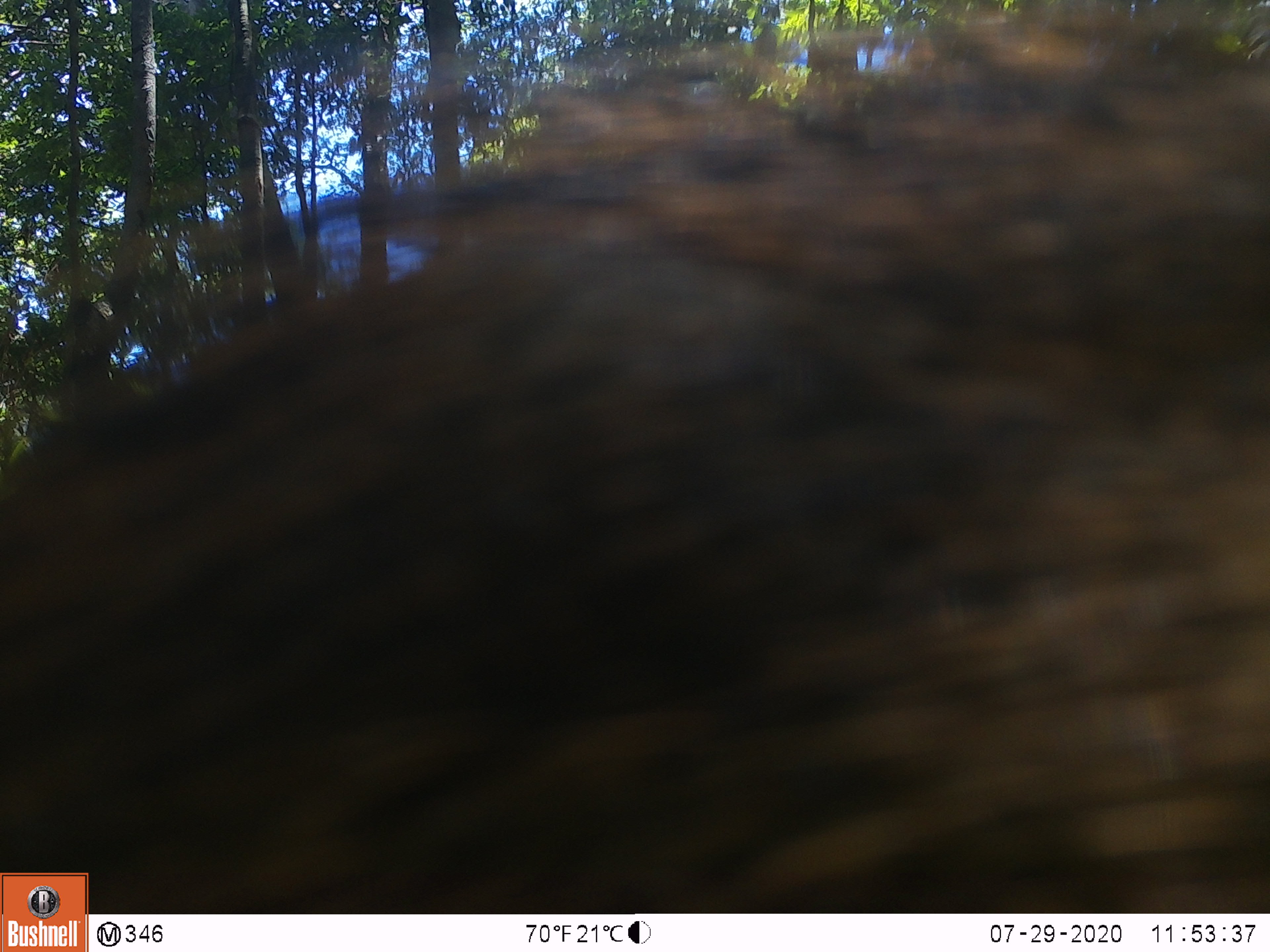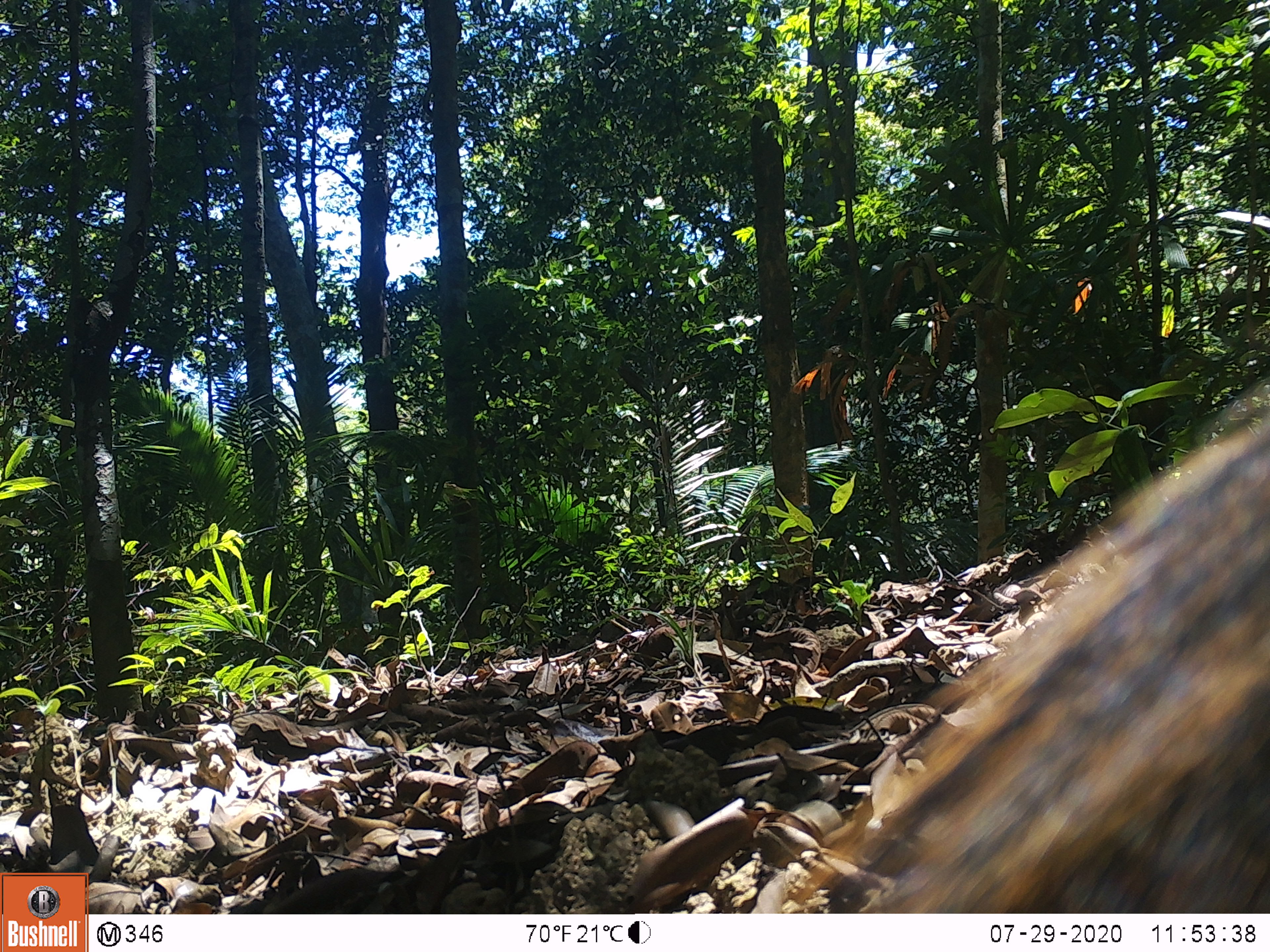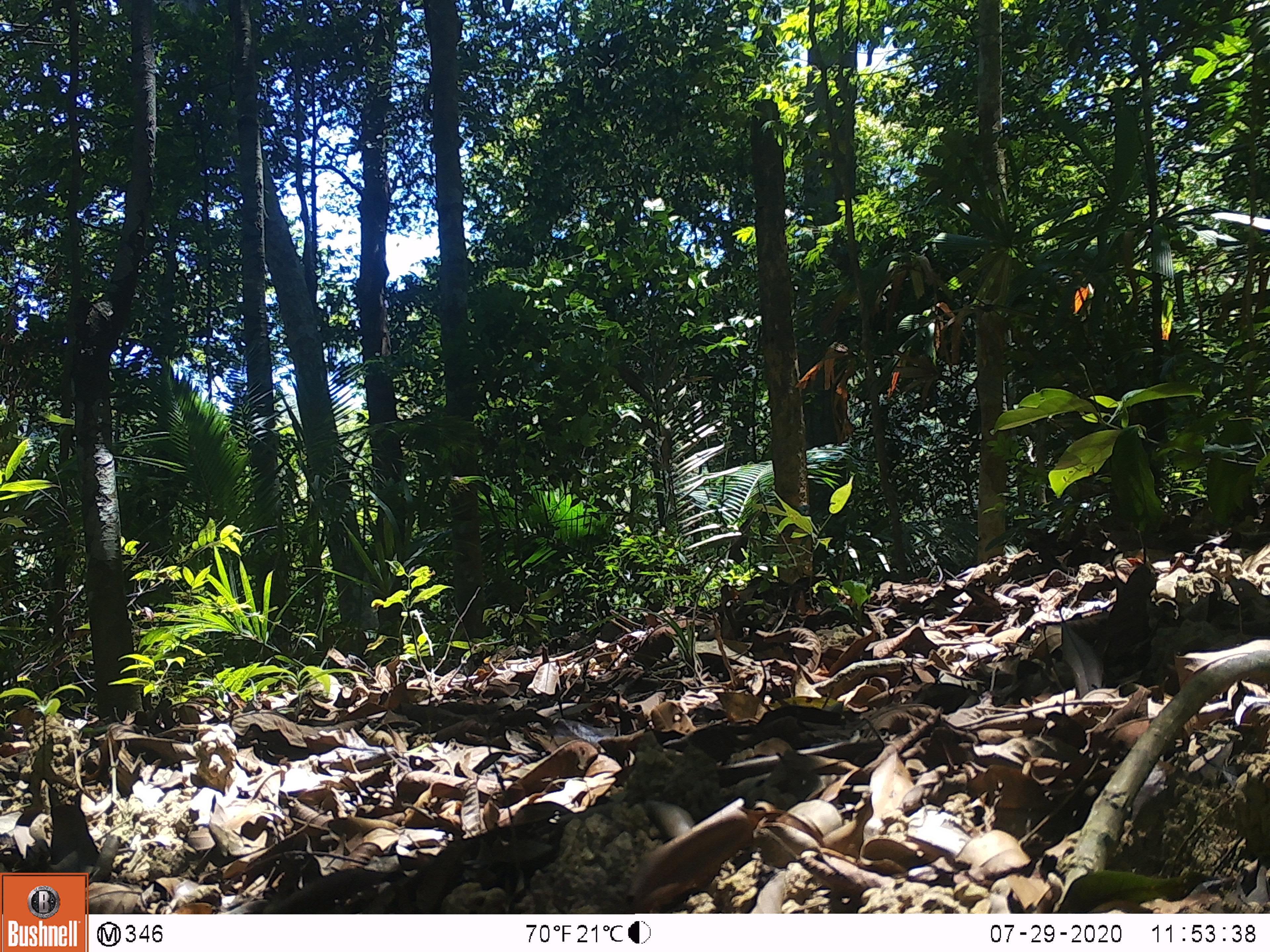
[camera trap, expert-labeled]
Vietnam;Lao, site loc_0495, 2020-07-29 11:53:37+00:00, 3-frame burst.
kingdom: Animalia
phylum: Chordata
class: Mammalia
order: Artiodactyla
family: Suidae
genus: Sus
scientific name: Sus scrofa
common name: eurasian wild pig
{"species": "eurasian wild pig (Sus scrofa)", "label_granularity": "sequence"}